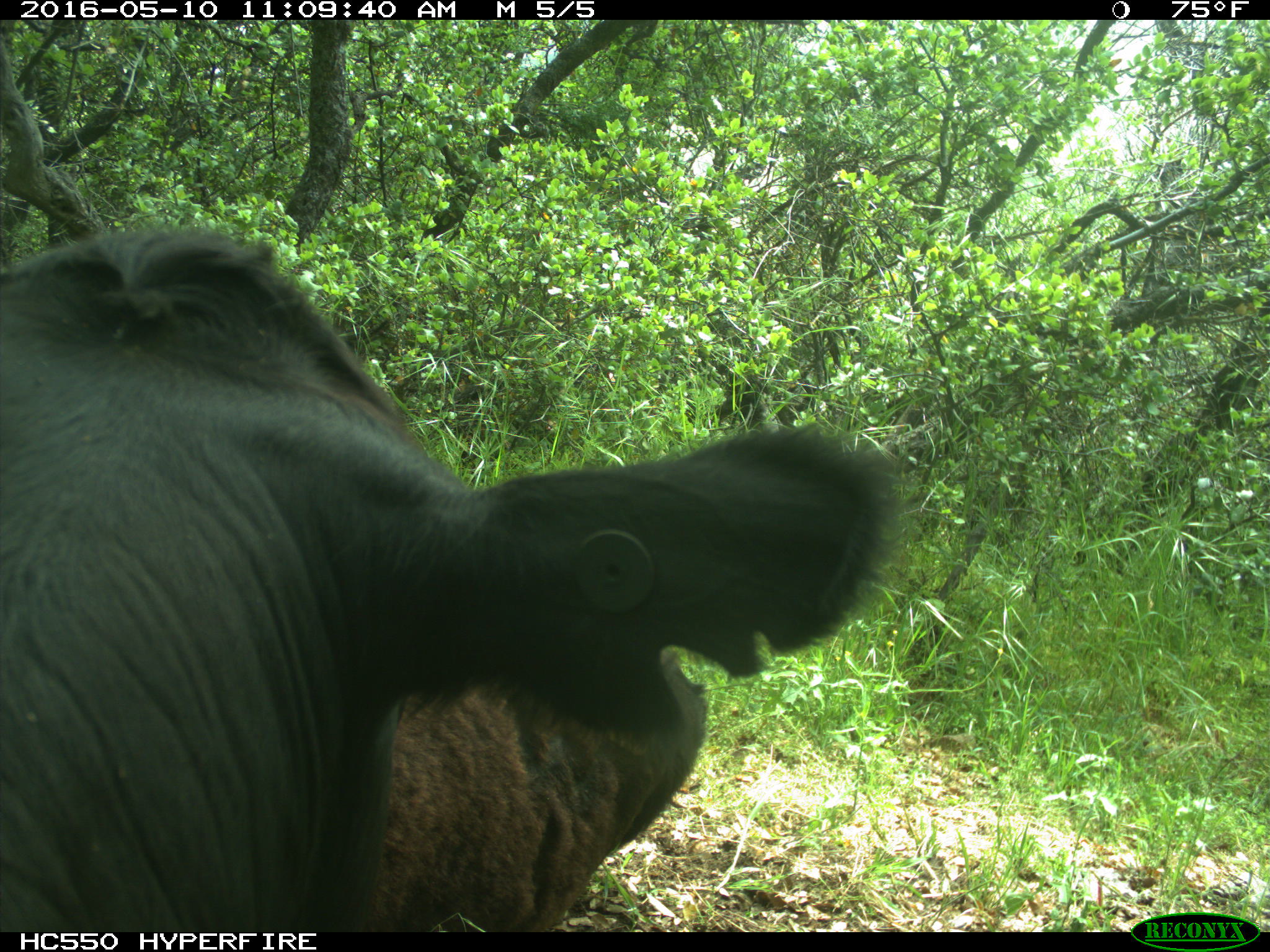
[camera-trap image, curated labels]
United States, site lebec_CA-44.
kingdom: Animalia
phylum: Chordata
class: Mammalia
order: Artiodactyla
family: Bovidae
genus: Bos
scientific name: Bos taurus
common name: domestic cow